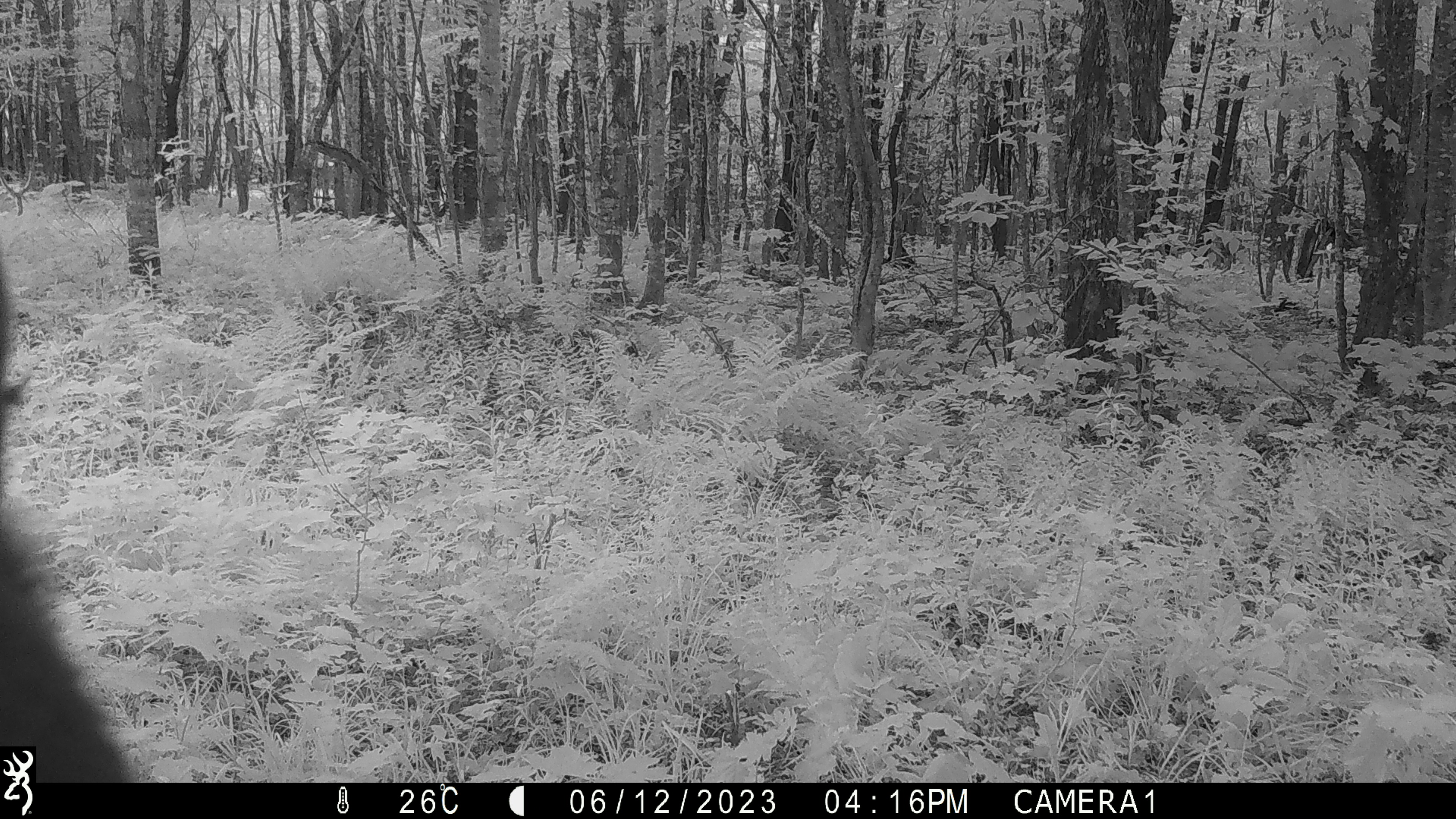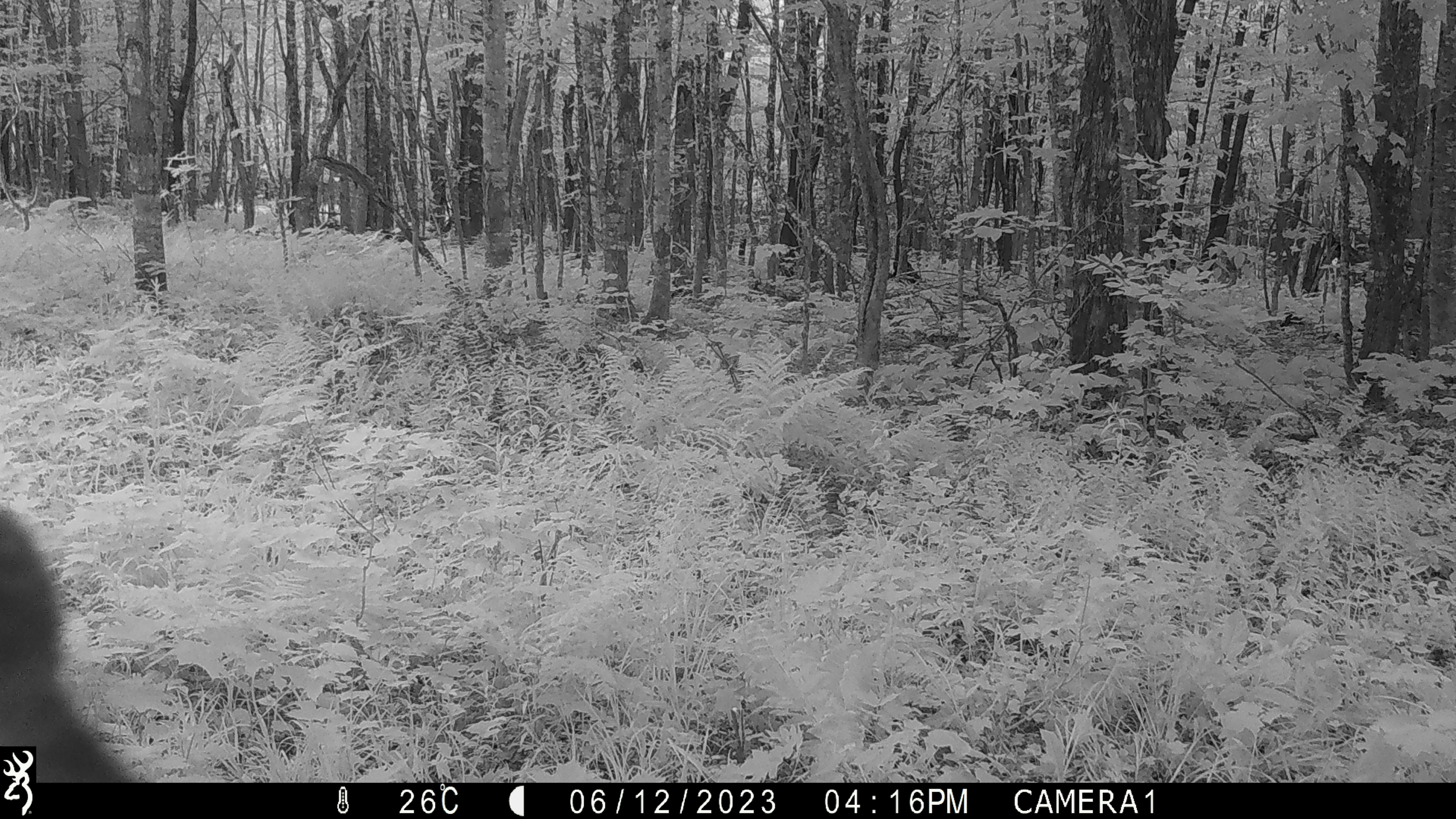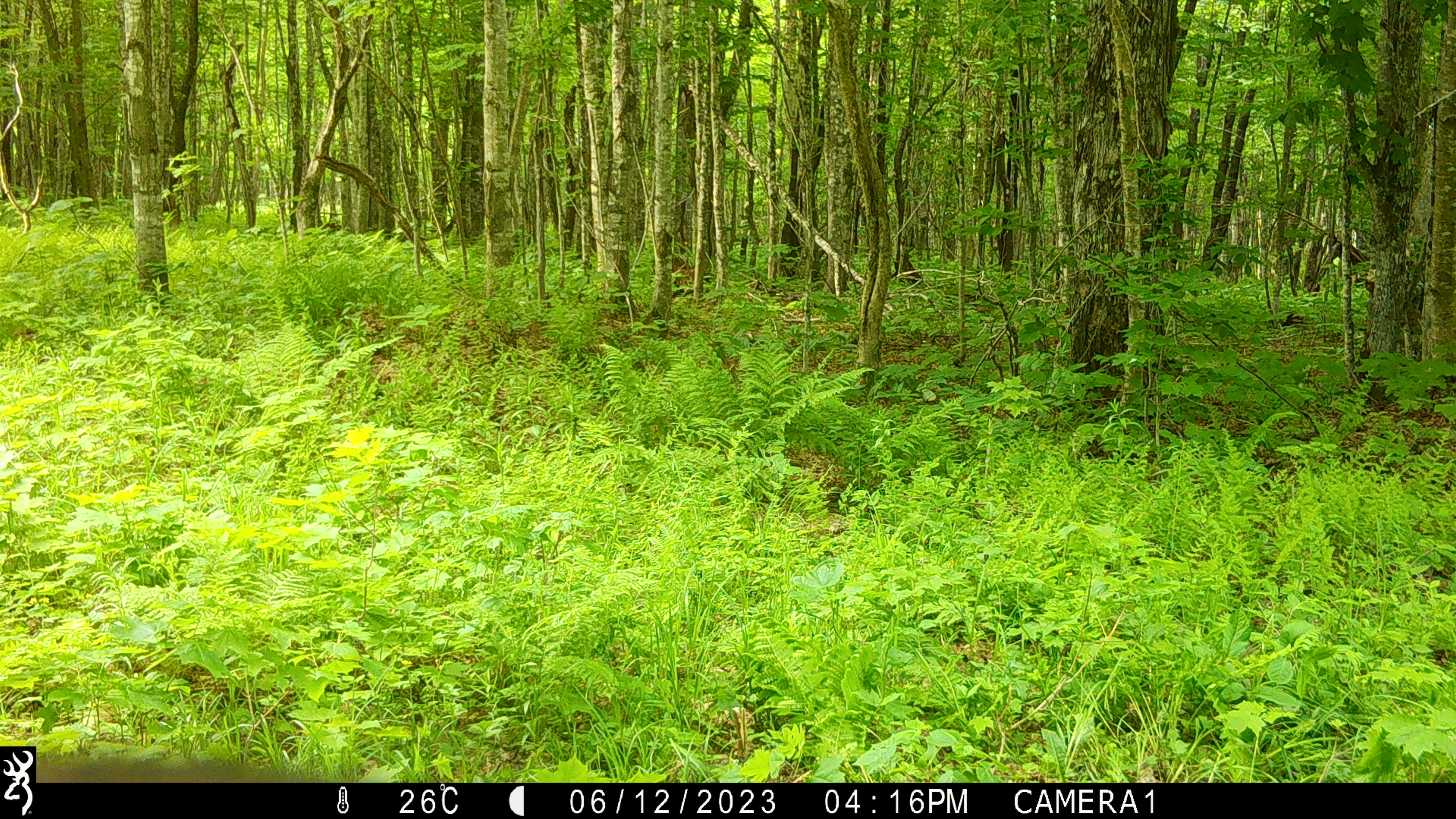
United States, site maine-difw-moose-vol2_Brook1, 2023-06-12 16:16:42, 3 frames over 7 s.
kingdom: Animalia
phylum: Chordata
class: Mammalia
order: Carnivora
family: Ursidae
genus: Ursus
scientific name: Ursus americanus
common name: black bear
Black bear (Ursus americanus).